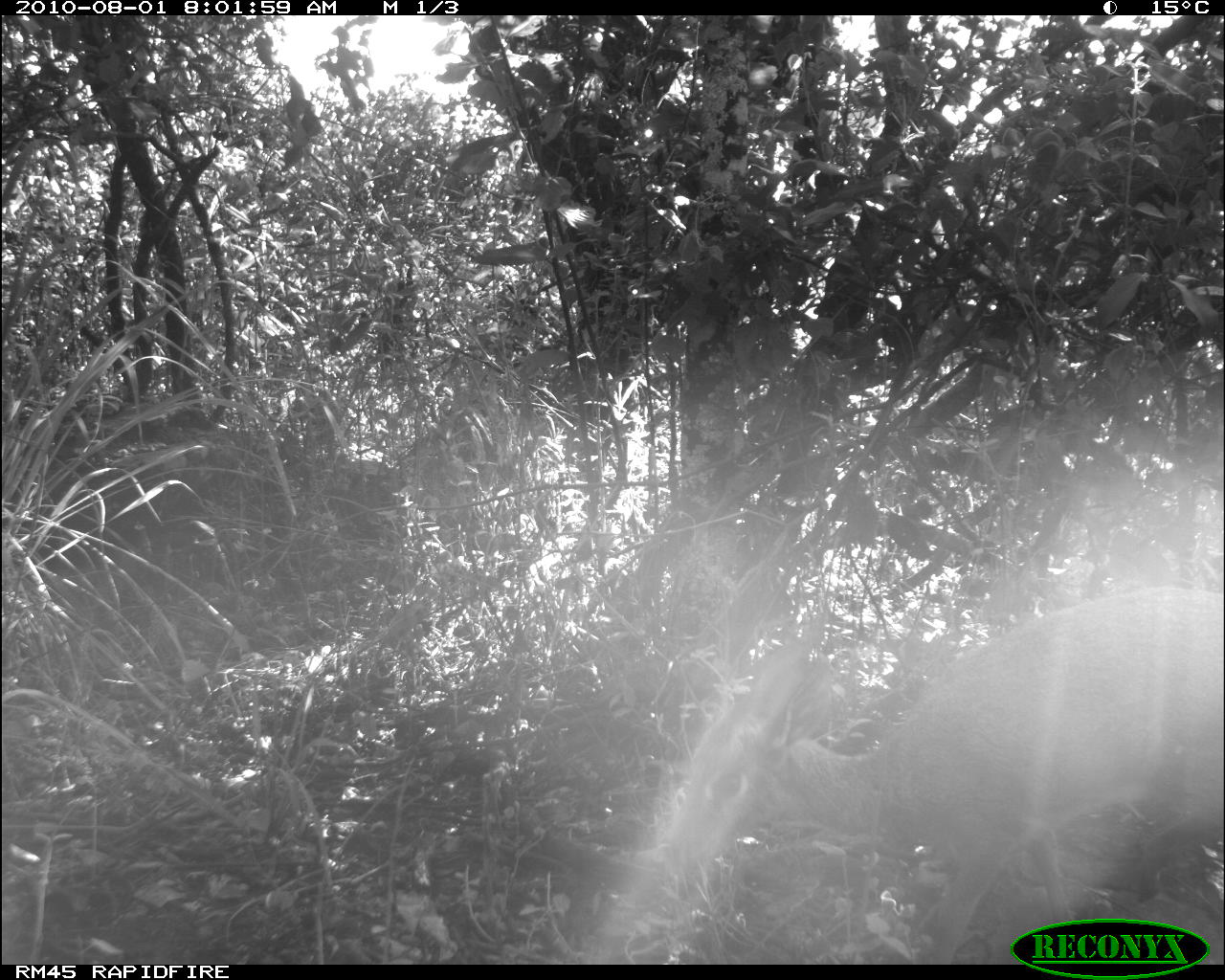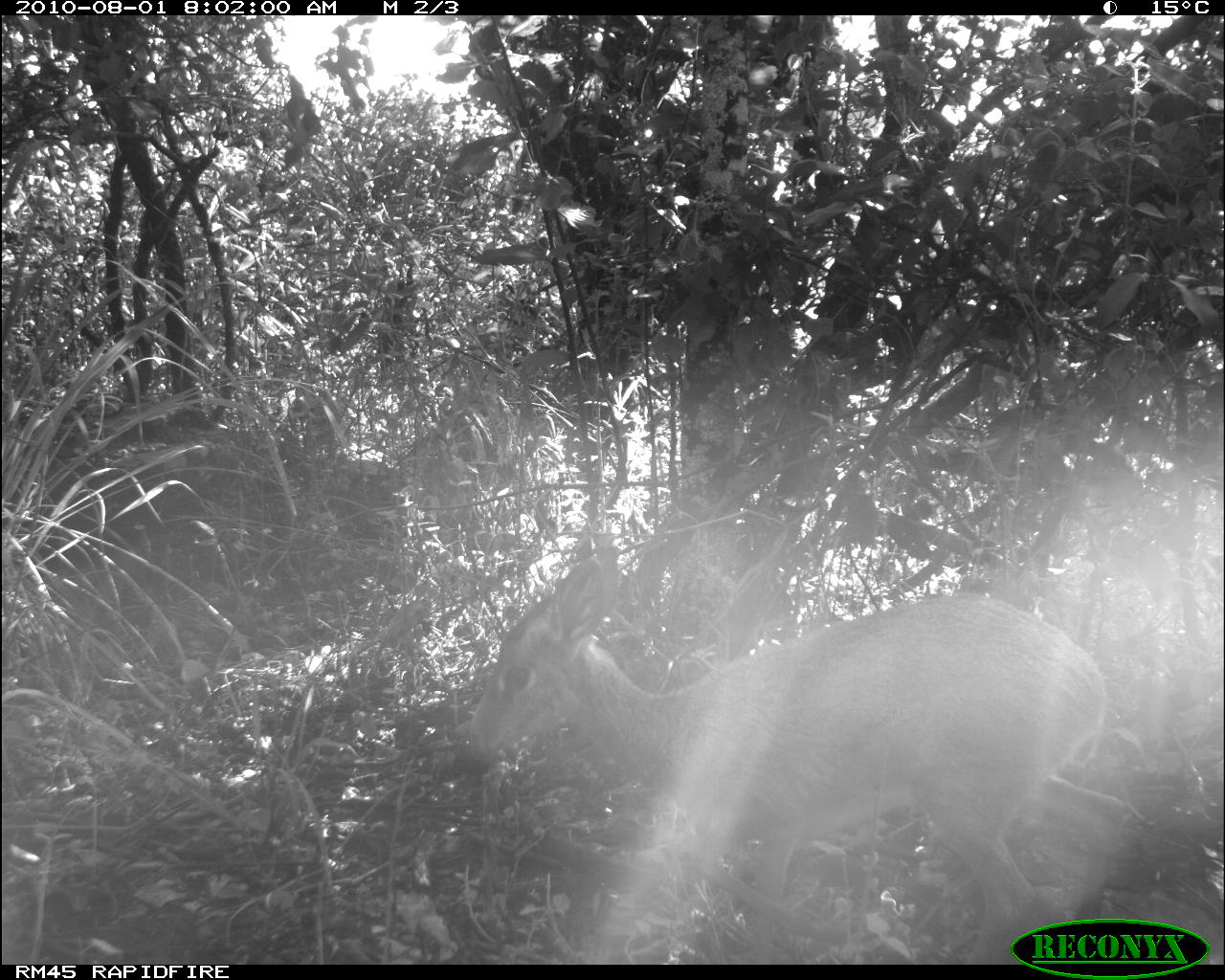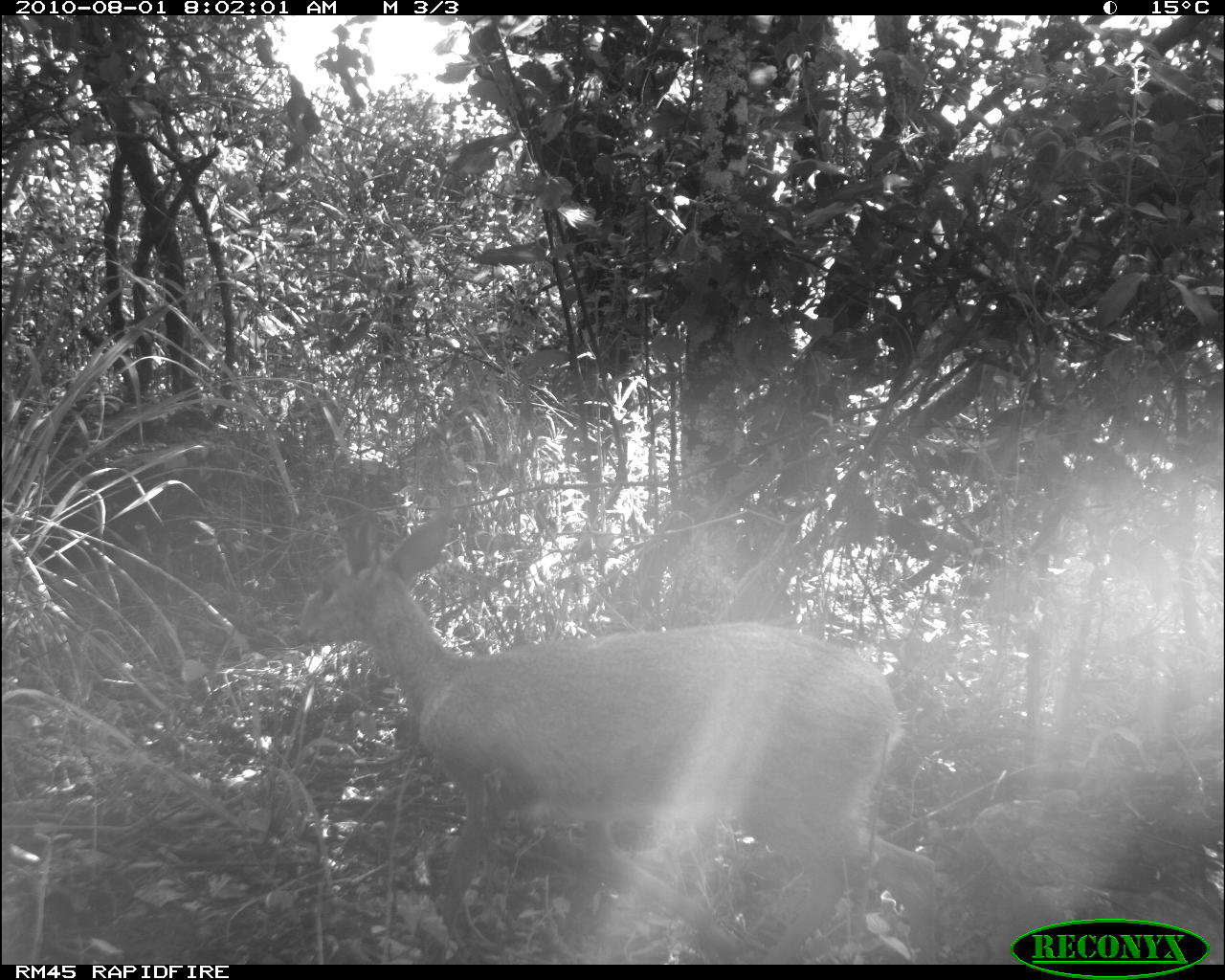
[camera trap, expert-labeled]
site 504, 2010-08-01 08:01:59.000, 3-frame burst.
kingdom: Animalia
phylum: Chordata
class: Mammalia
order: Artiodactyla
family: Bovidae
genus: Madoqua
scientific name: Madoqua guentheri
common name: günther's dik-dik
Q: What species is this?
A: Madoqua guentheri (günther's dik-dik).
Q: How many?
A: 1.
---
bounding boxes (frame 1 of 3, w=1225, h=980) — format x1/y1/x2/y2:
madoqua guentheri: 661/591/1221/961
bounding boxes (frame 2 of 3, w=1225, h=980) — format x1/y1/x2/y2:
madoqua guentheri: 466/544/1124/965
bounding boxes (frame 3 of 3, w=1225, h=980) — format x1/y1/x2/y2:
madoqua guentheri: 298/512/949/964